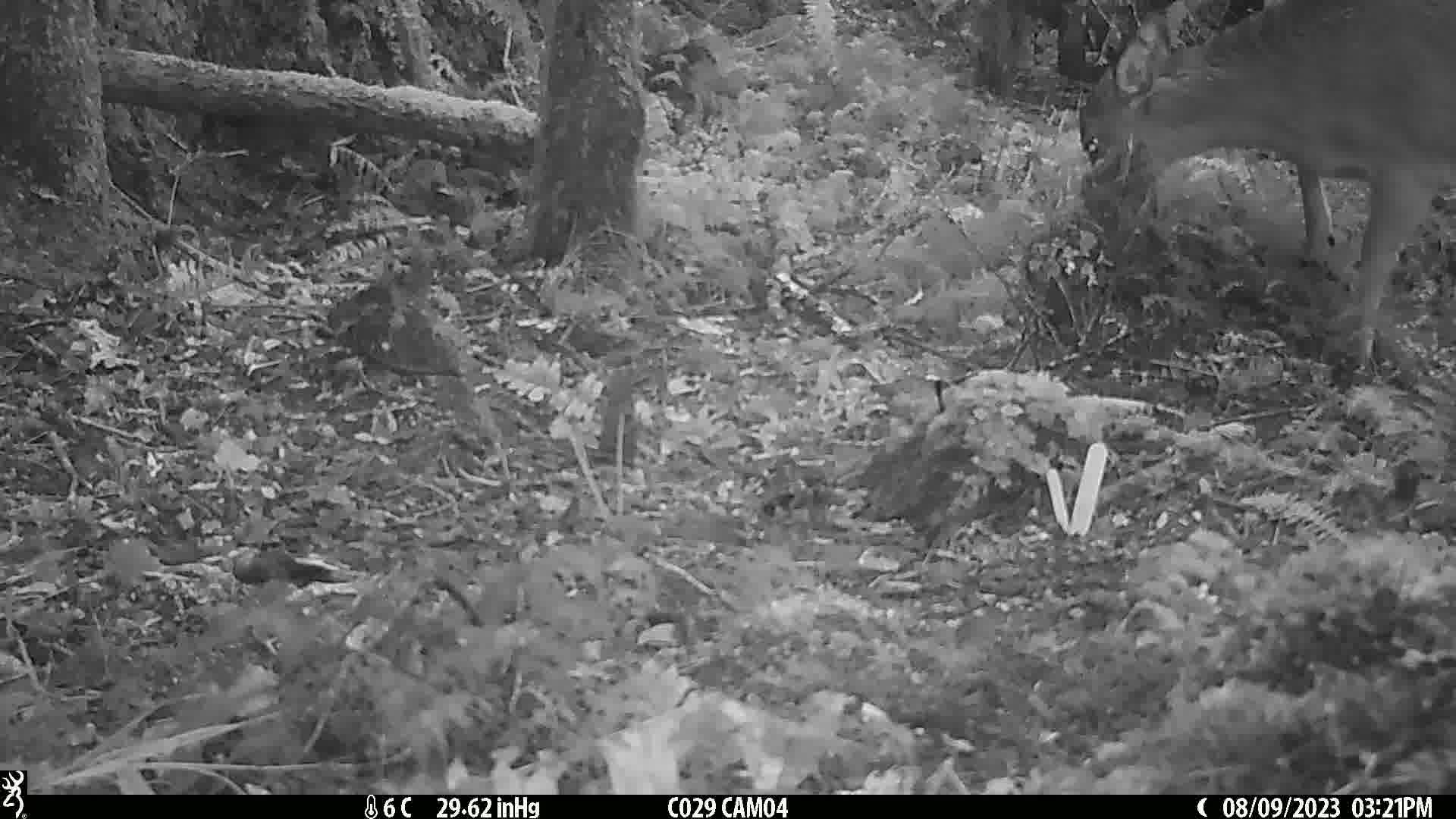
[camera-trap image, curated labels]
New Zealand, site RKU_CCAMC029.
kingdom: Animalia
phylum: Chordata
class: Mammalia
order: Artiodactyla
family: Cervidae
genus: Odocoileus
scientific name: Odocoileus virginianus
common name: white-tailed deer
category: white tailed deer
White tailed deer (white-tailed deer) (Odocoileus virginianus).